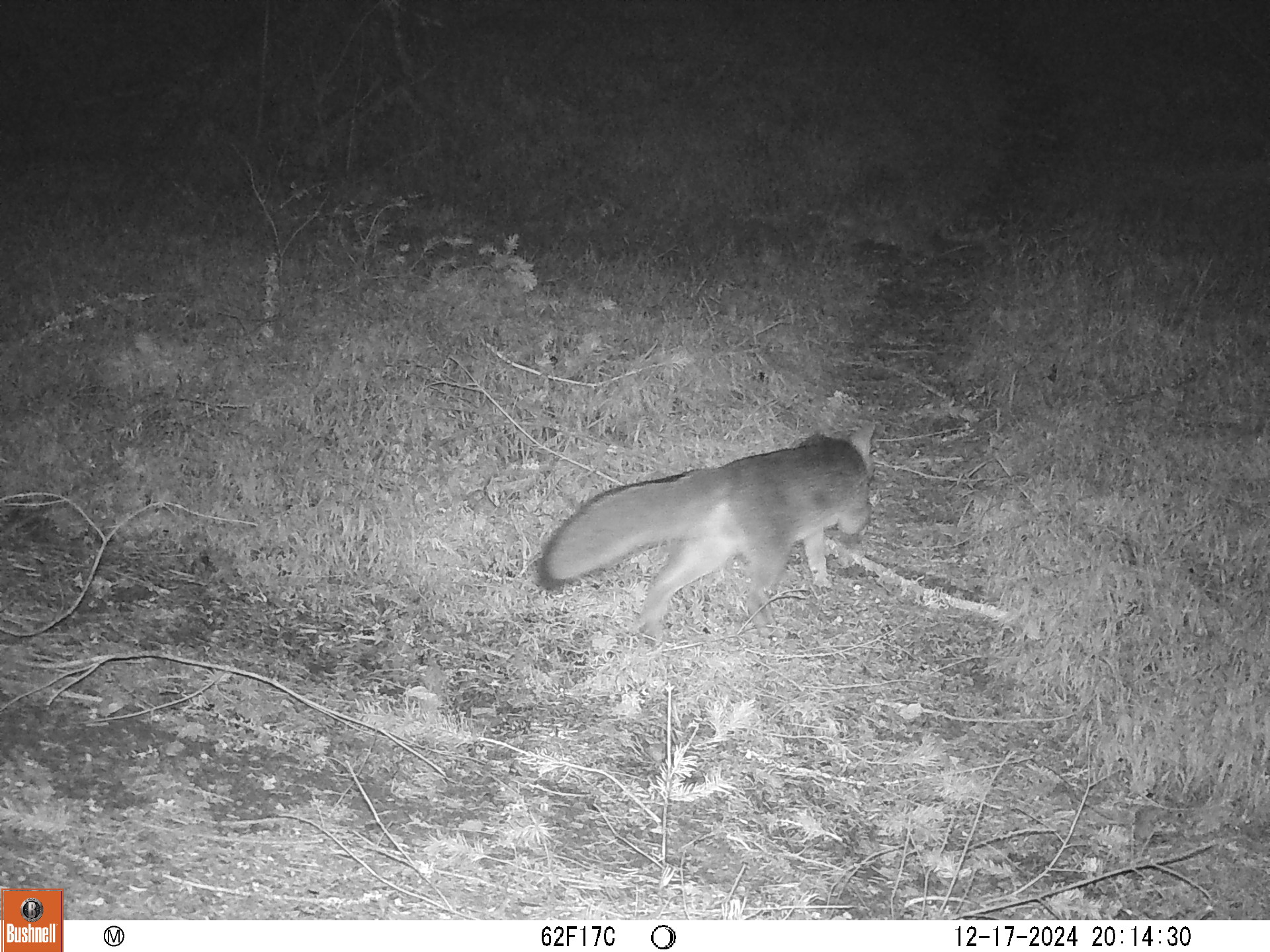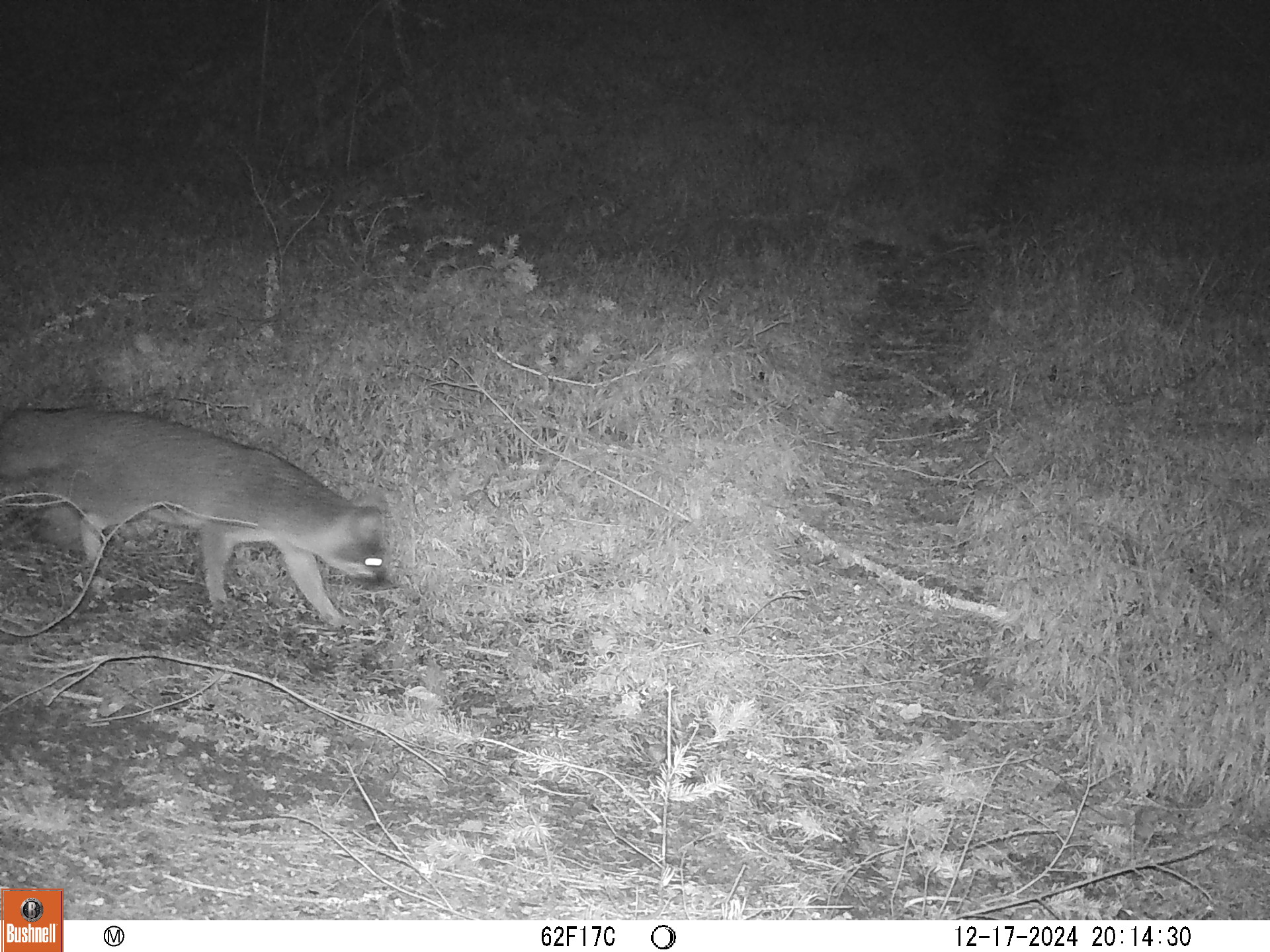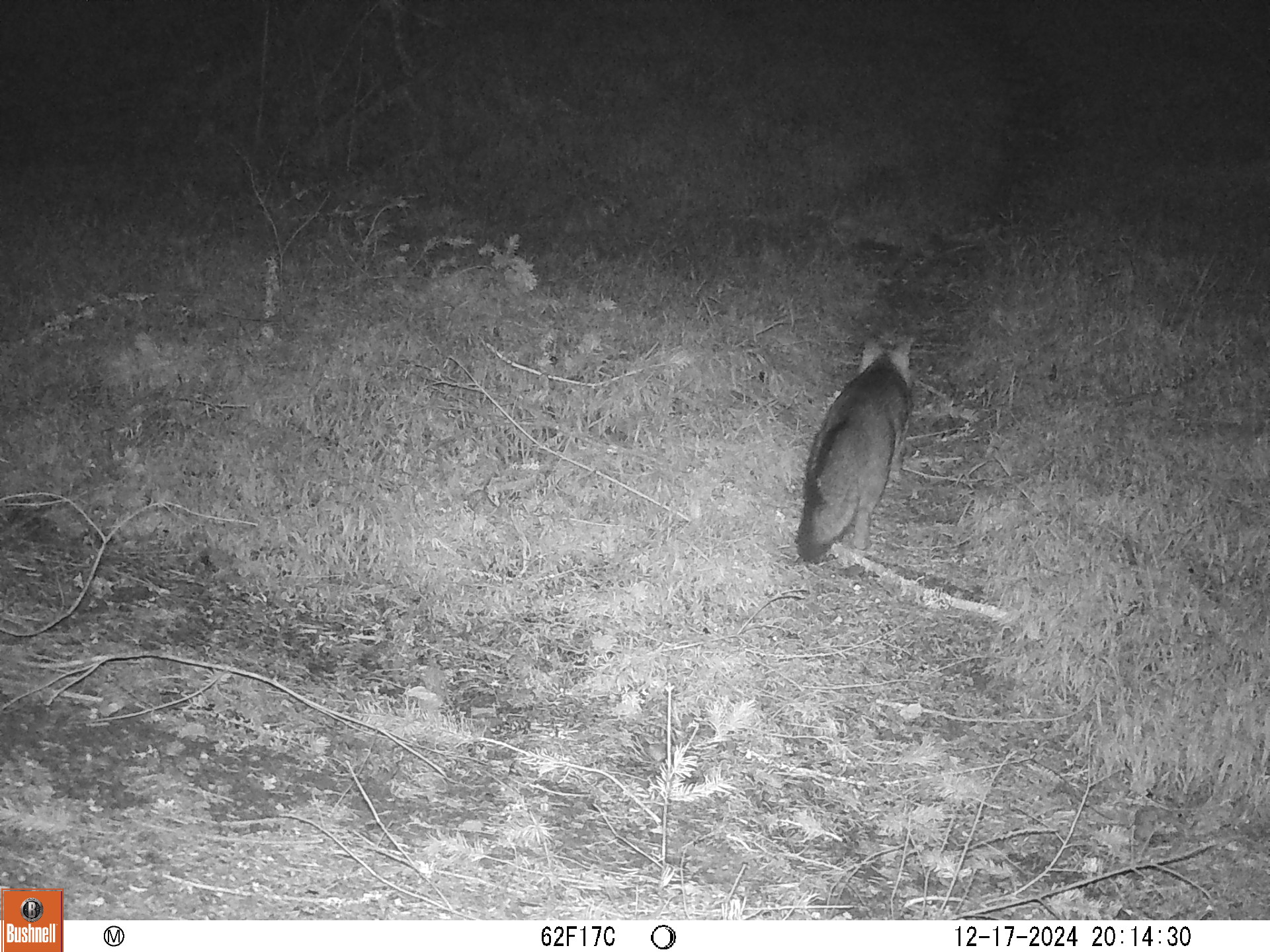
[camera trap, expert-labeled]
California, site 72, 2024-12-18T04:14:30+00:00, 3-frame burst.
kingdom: Animalia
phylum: Chordata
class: Mammalia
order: Carnivora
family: Canidae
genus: Urocyon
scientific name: Urocyon cinereoargenteus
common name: gray fox